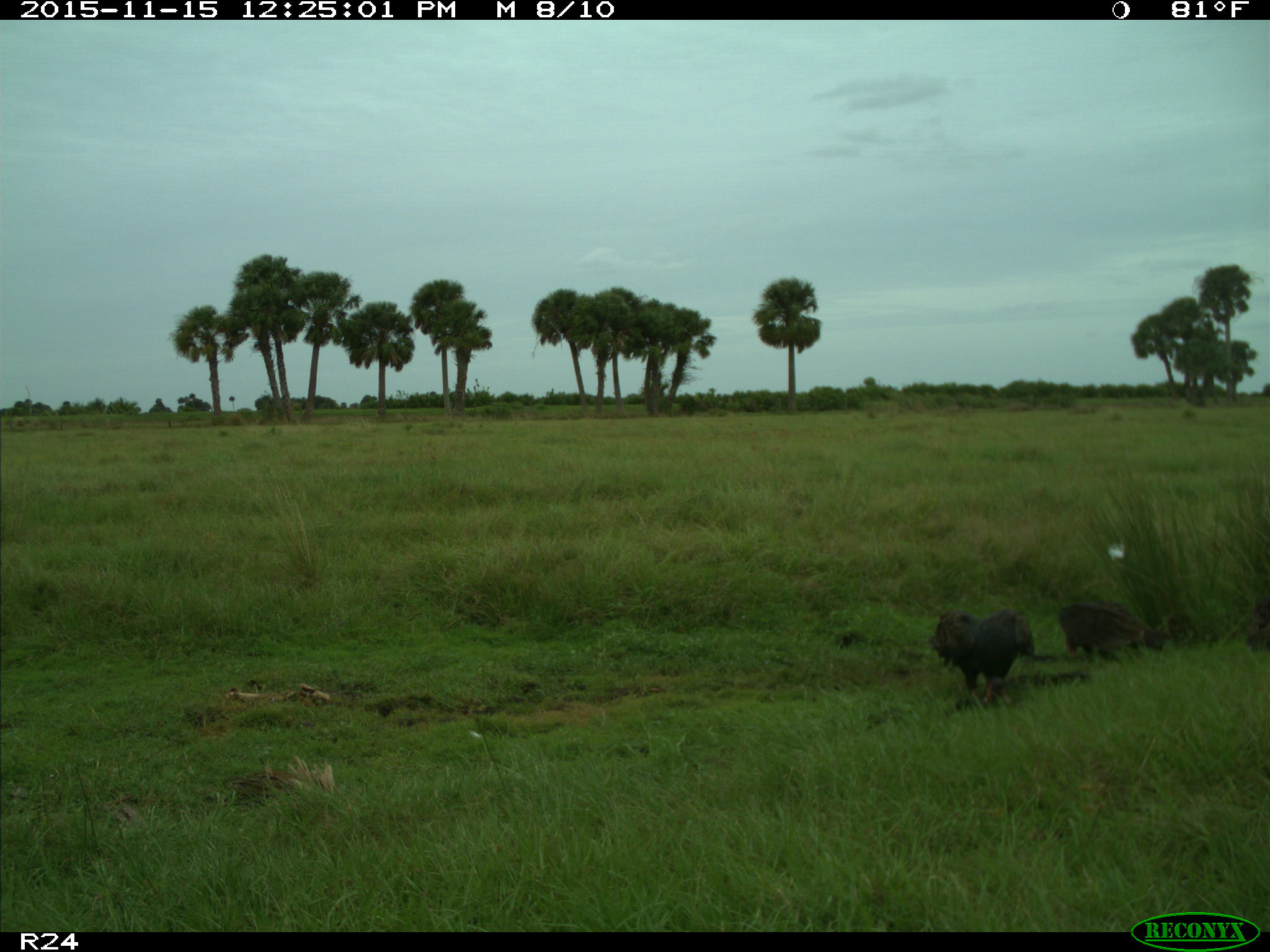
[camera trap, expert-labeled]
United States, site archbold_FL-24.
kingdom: Animalia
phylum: Chordata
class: Aves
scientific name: Aves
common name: birds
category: unidentified bird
Unidentified bird (birds) (Aves).